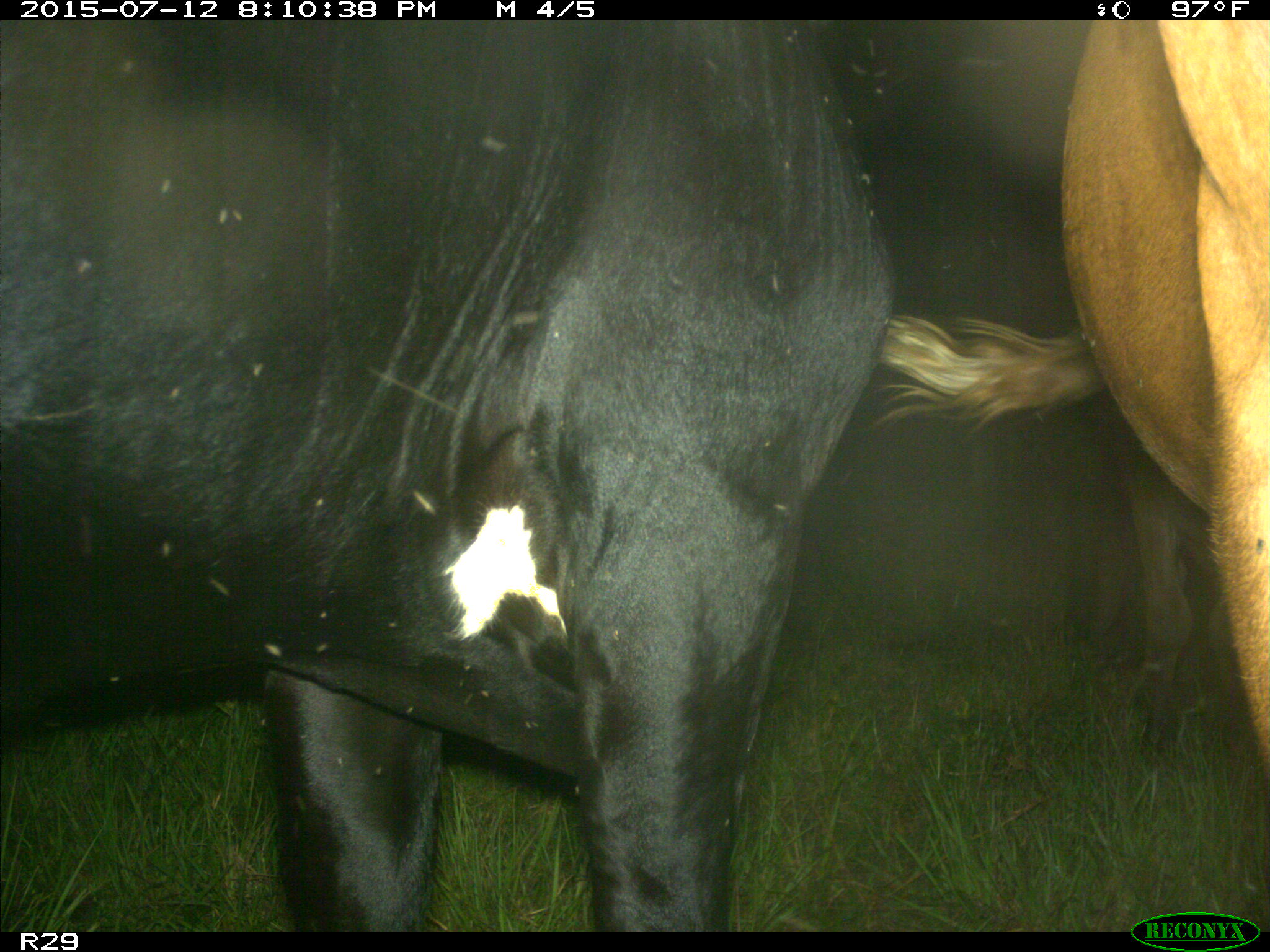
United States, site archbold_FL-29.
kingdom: Animalia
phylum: Chordata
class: Mammalia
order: Artiodactyla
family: Bovidae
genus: Bos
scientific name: Bos taurus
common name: domestic cow